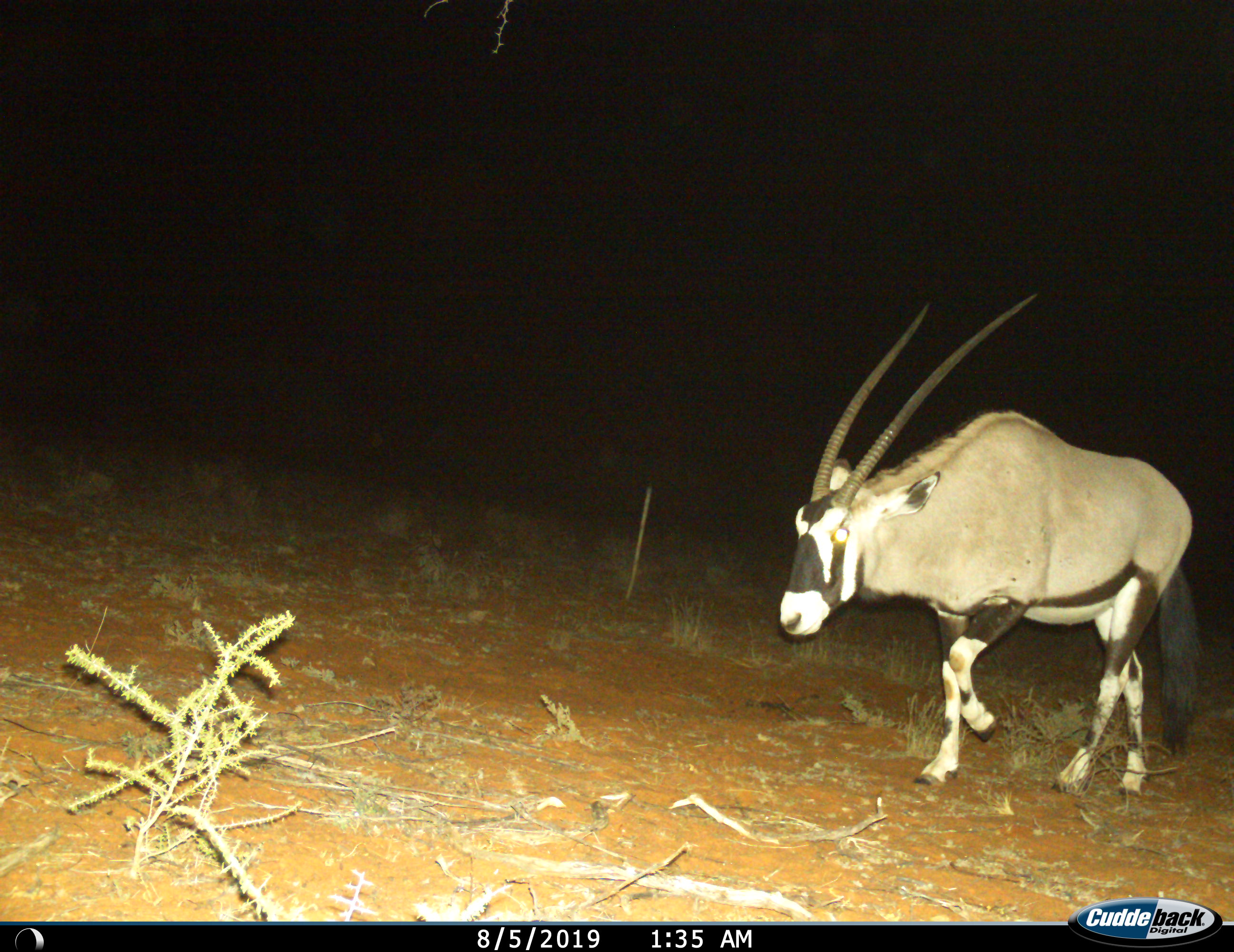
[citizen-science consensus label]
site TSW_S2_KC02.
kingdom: Animalia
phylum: Chordata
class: Mammalia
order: Artiodactyla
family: Bovidae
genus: Oryx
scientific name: Oryx gazella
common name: gemsbok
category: oryx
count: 1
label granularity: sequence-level